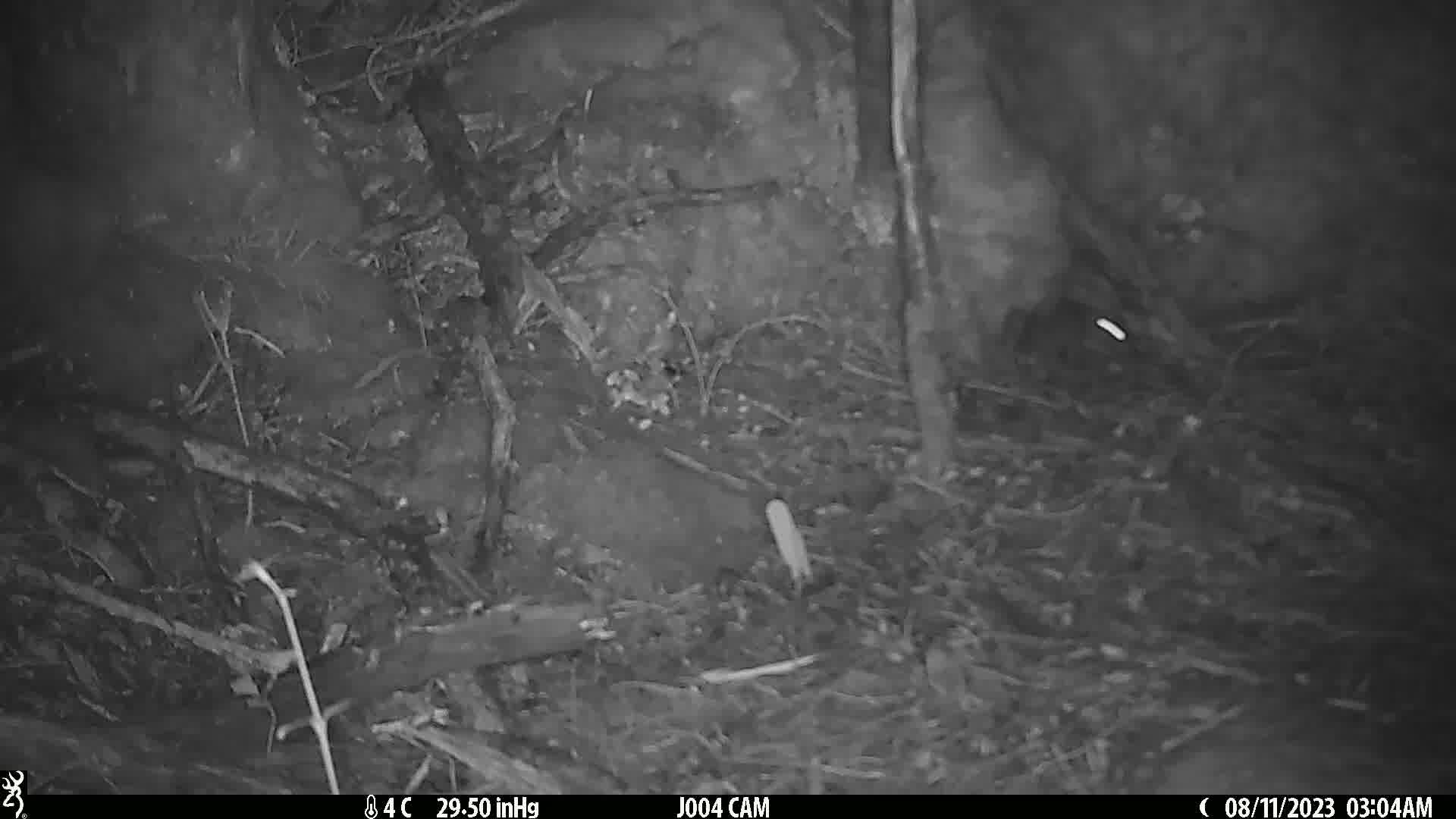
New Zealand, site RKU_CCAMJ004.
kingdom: Animalia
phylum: Chordata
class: Mammalia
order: Rodentia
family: Muridae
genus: Rattus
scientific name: Rattus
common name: rat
Rat (Rattus).